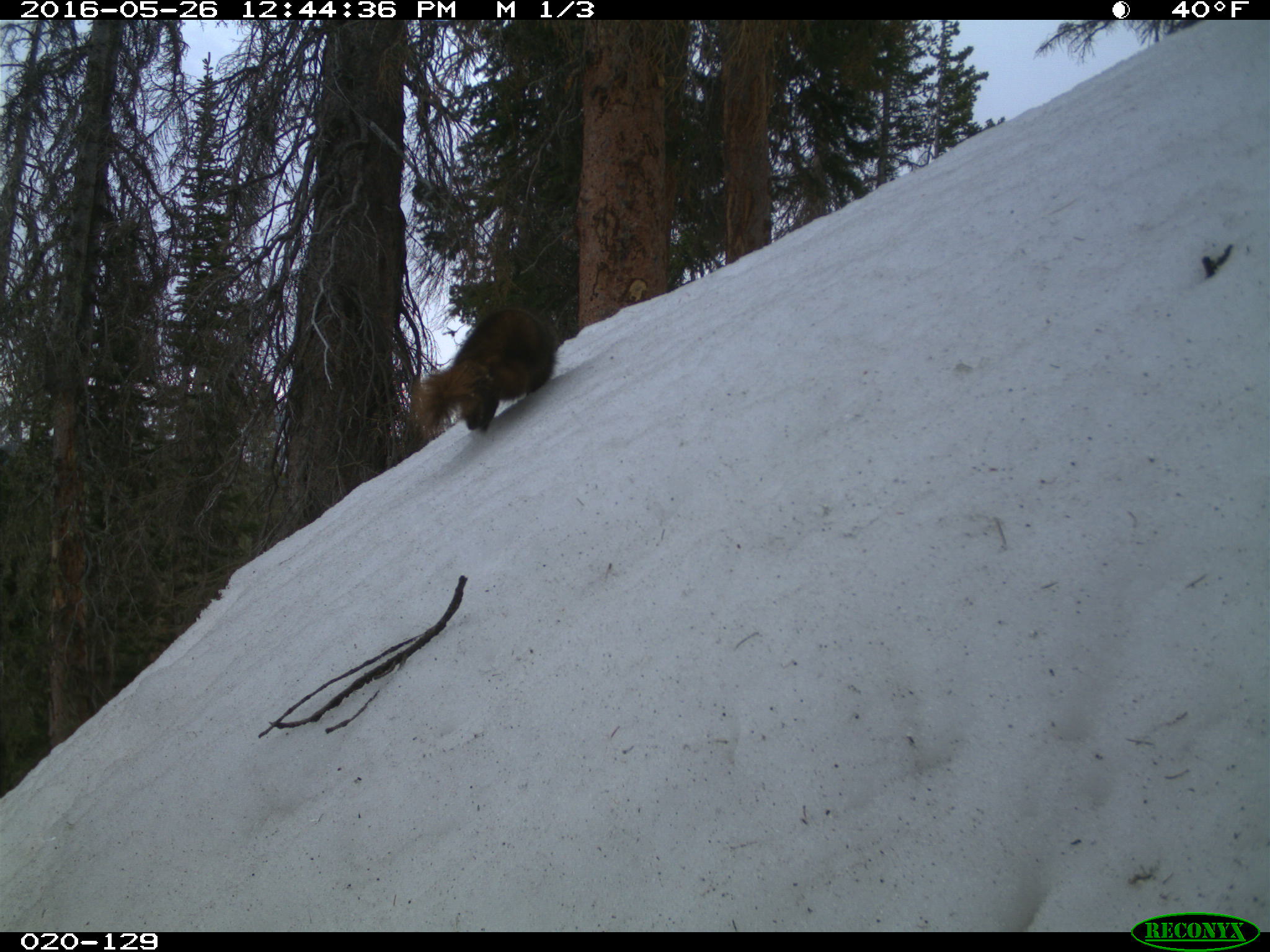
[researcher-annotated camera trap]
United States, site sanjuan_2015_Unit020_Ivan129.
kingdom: Animalia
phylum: Chordata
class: Mammalia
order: Rodentia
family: Sciuridae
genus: Marmota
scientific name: Marmota flaviventris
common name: yellow-bellied marmot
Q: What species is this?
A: Marmota flaviventris (yellow-bellied marmot).